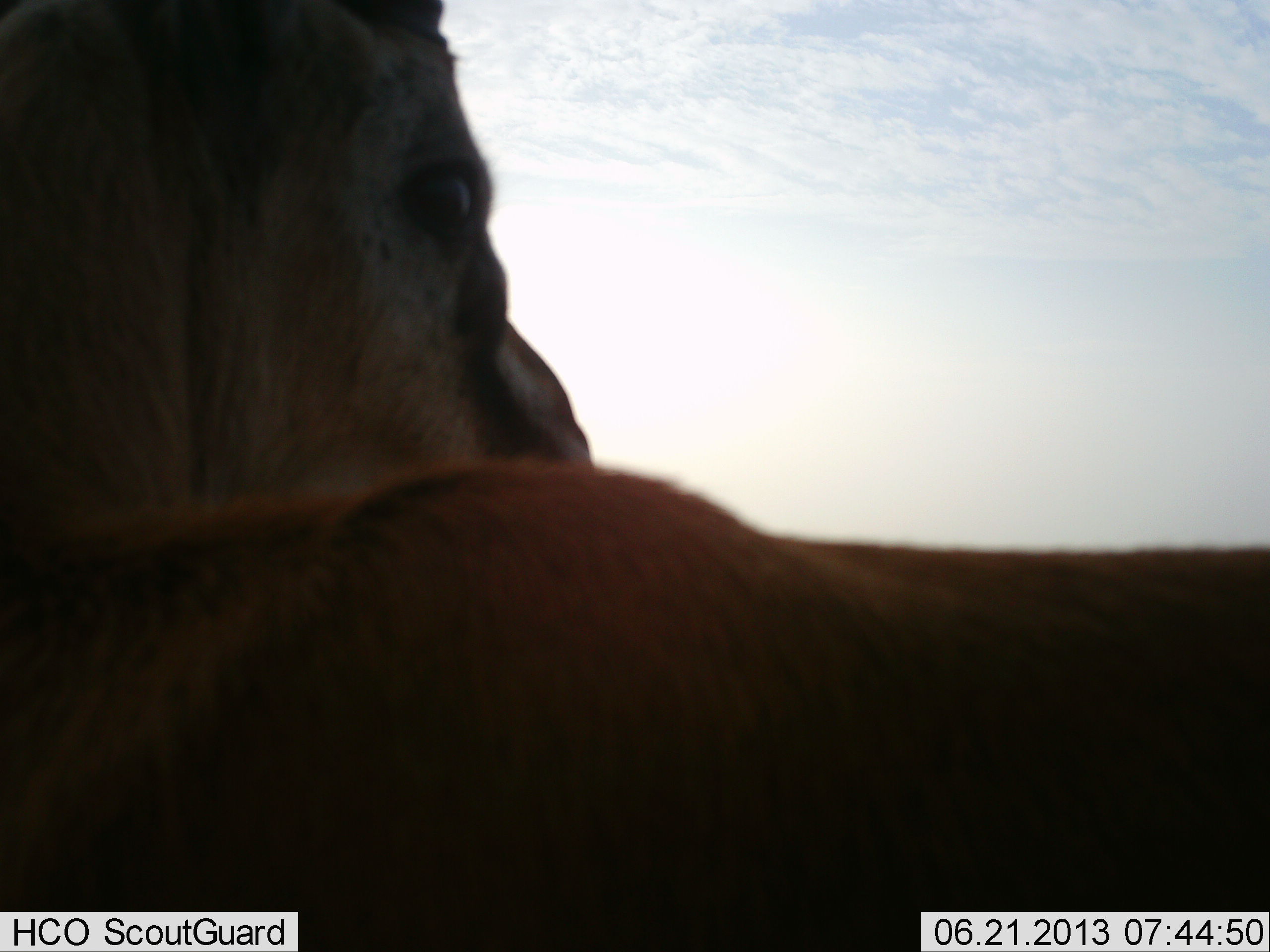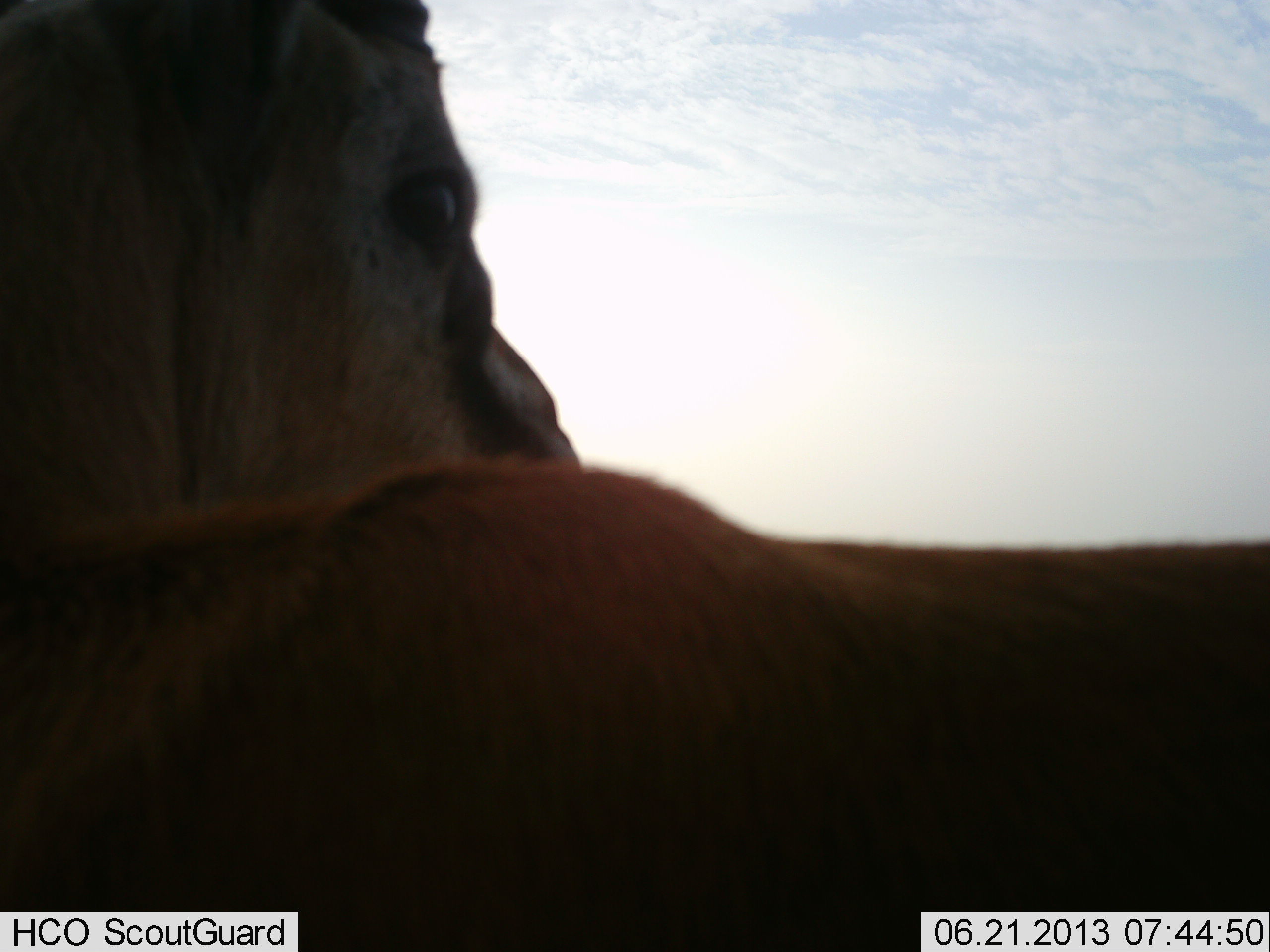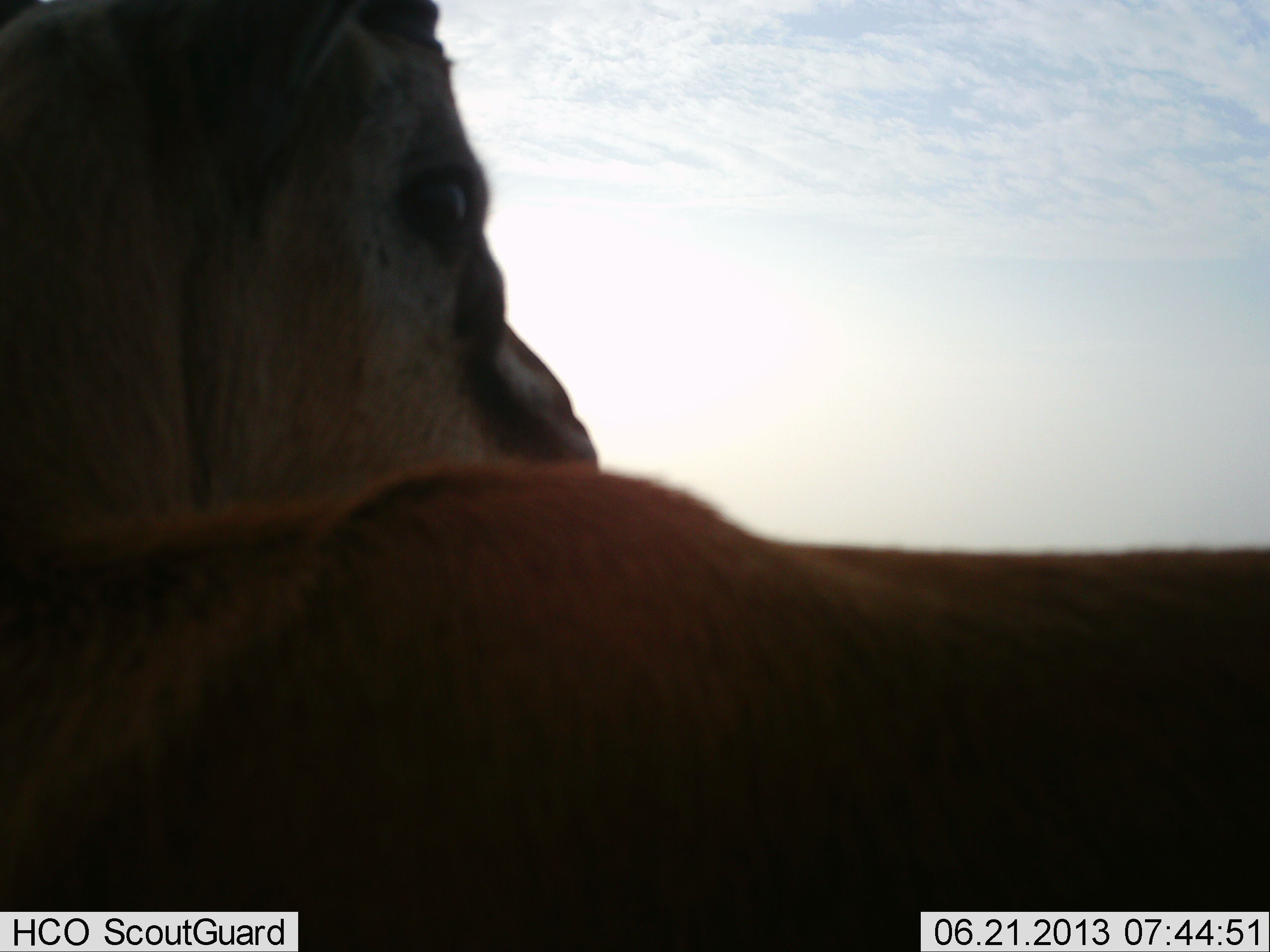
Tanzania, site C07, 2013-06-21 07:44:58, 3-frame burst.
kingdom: Animalia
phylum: Chordata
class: Mammalia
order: Artiodactyla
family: Bovidae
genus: Eudorcas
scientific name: Eudorcas thomsonii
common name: thomson's gazelle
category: gazellethomsons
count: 1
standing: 100%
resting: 0%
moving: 0%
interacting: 0%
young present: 0%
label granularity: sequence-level